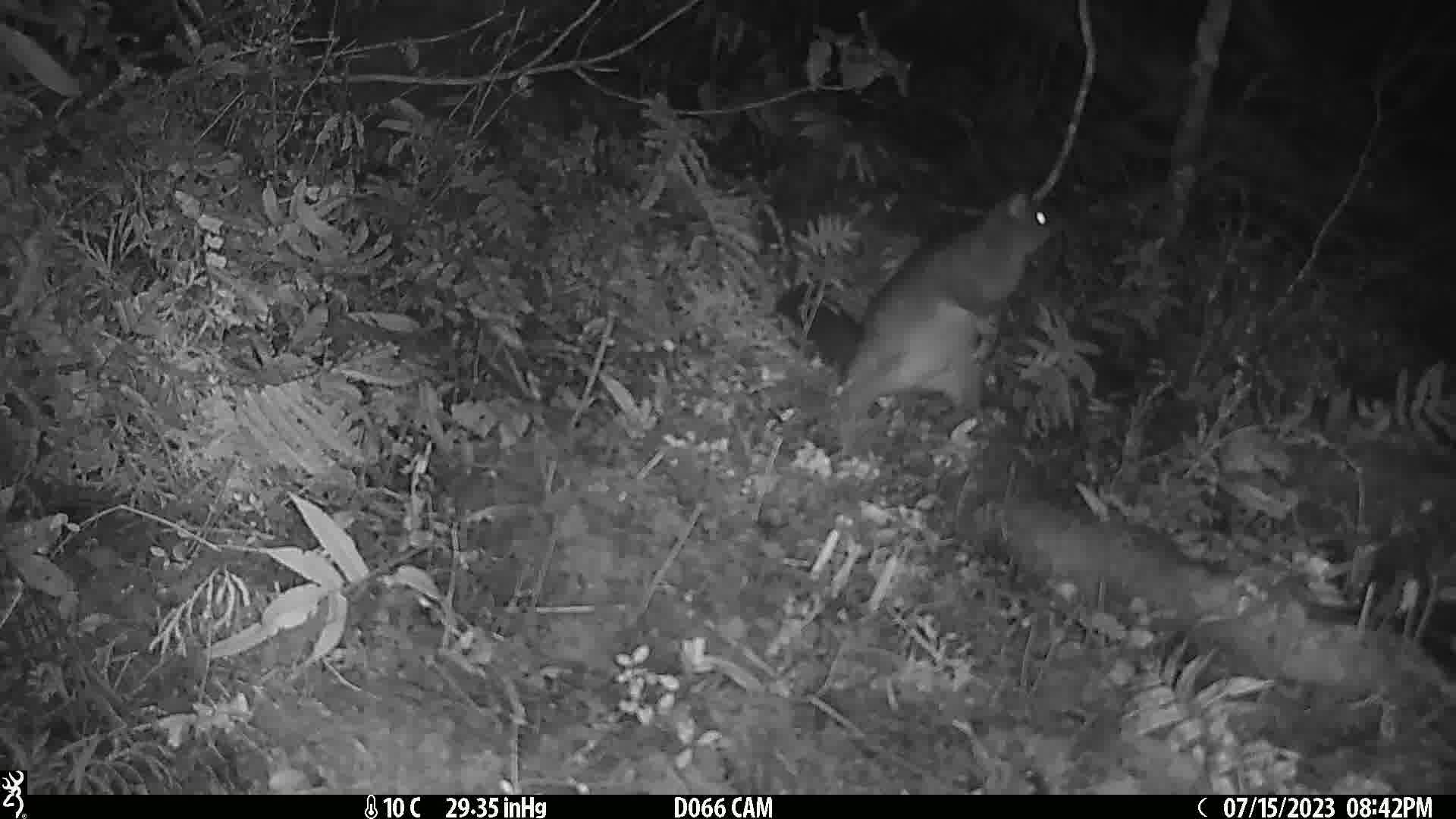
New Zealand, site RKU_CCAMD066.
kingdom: Animalia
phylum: Chordata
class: Mammalia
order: Diprotodontia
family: Phalangeridae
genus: Trichosurus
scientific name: Trichosurus vulpecula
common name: common brushtail possum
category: possum